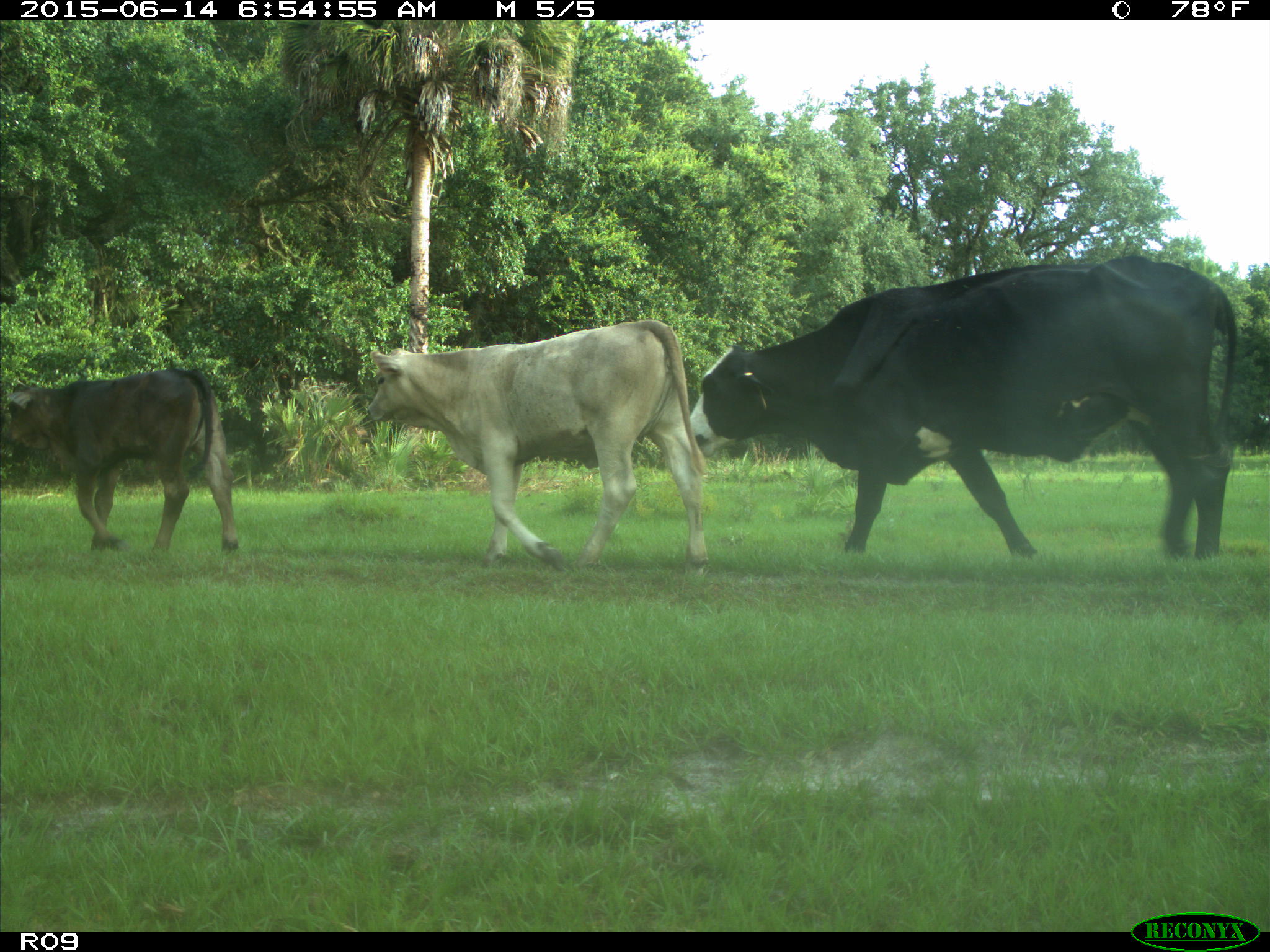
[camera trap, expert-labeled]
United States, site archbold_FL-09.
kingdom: Animalia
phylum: Chordata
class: Mammalia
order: Artiodactyla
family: Bovidae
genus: Bos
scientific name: Bos taurus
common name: domestic cow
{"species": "Bos taurus (domestic cow)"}